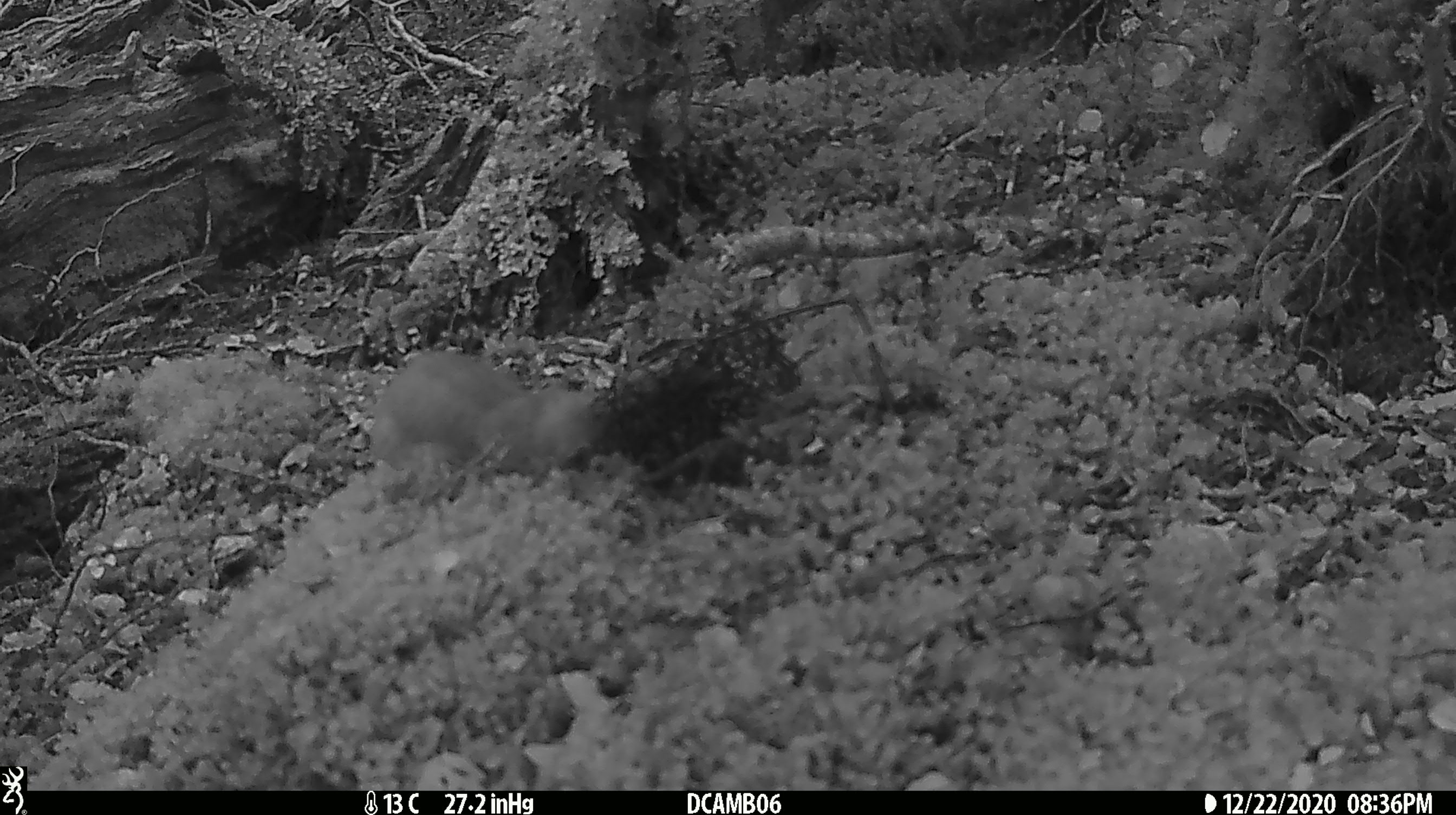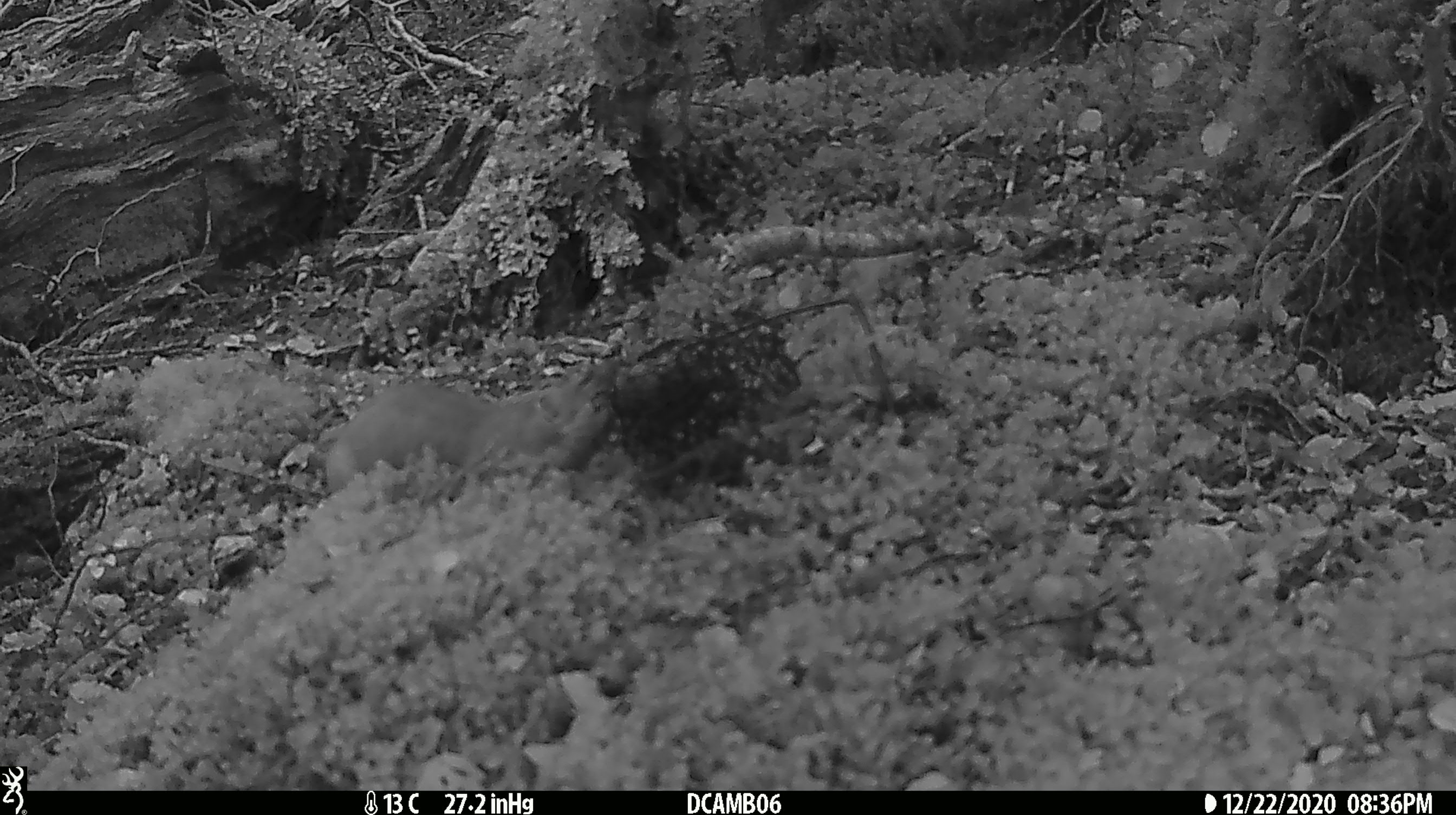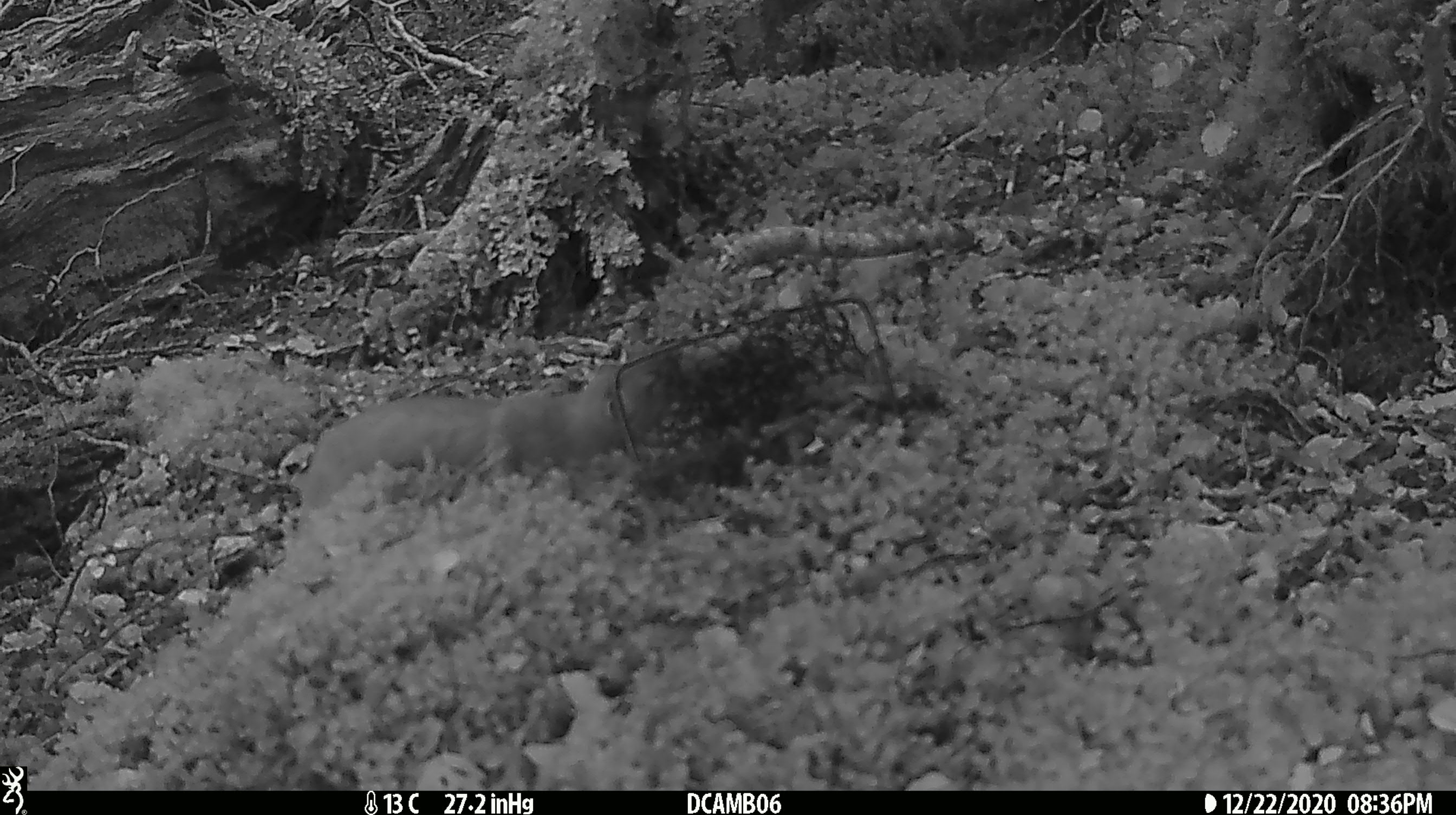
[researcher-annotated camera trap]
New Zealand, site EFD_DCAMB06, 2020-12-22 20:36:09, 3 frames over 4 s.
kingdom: Animalia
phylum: Chordata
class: Mammalia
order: Carnivora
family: Mustelidae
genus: Mustela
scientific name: Mustela erminea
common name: stoat